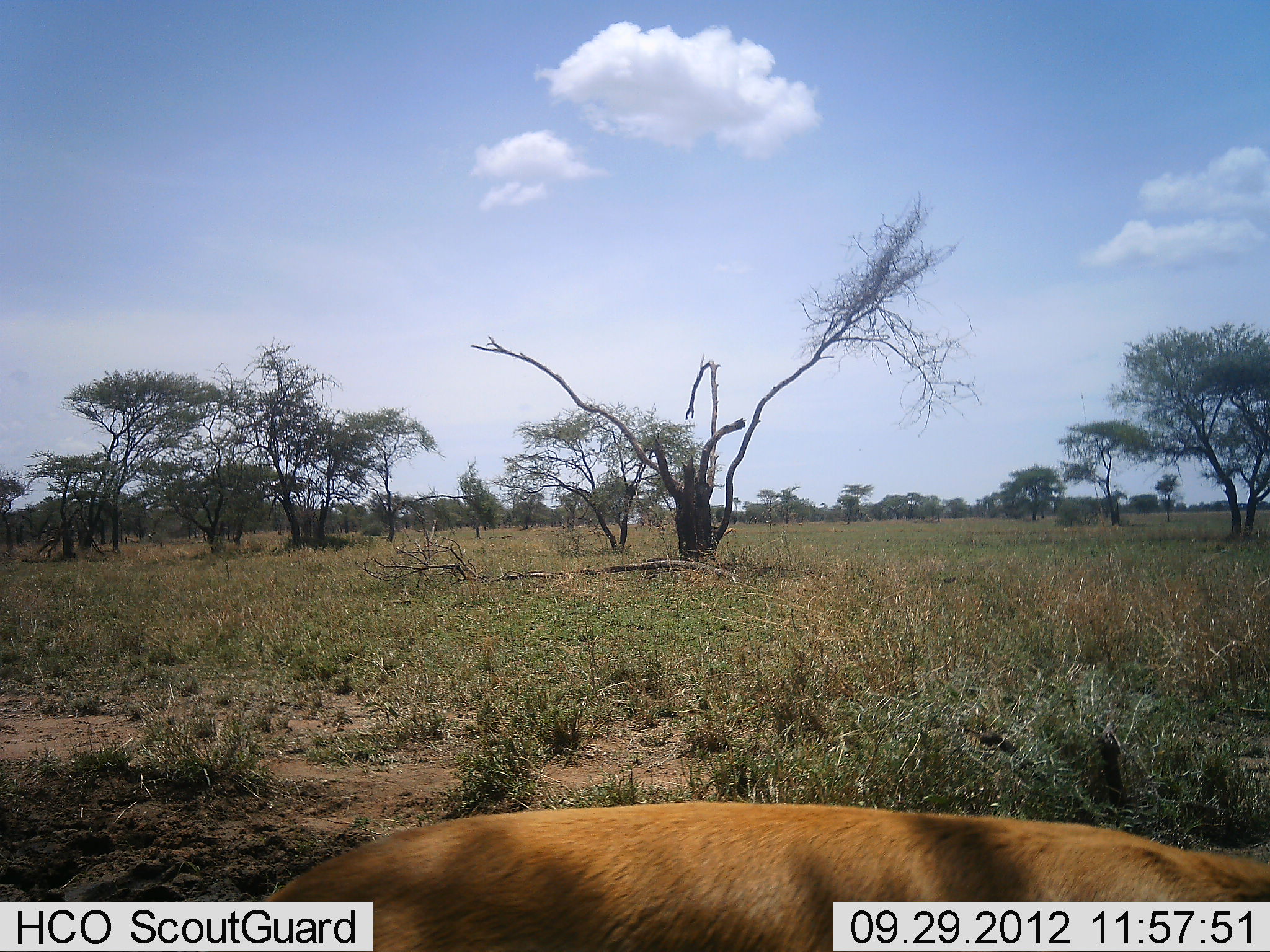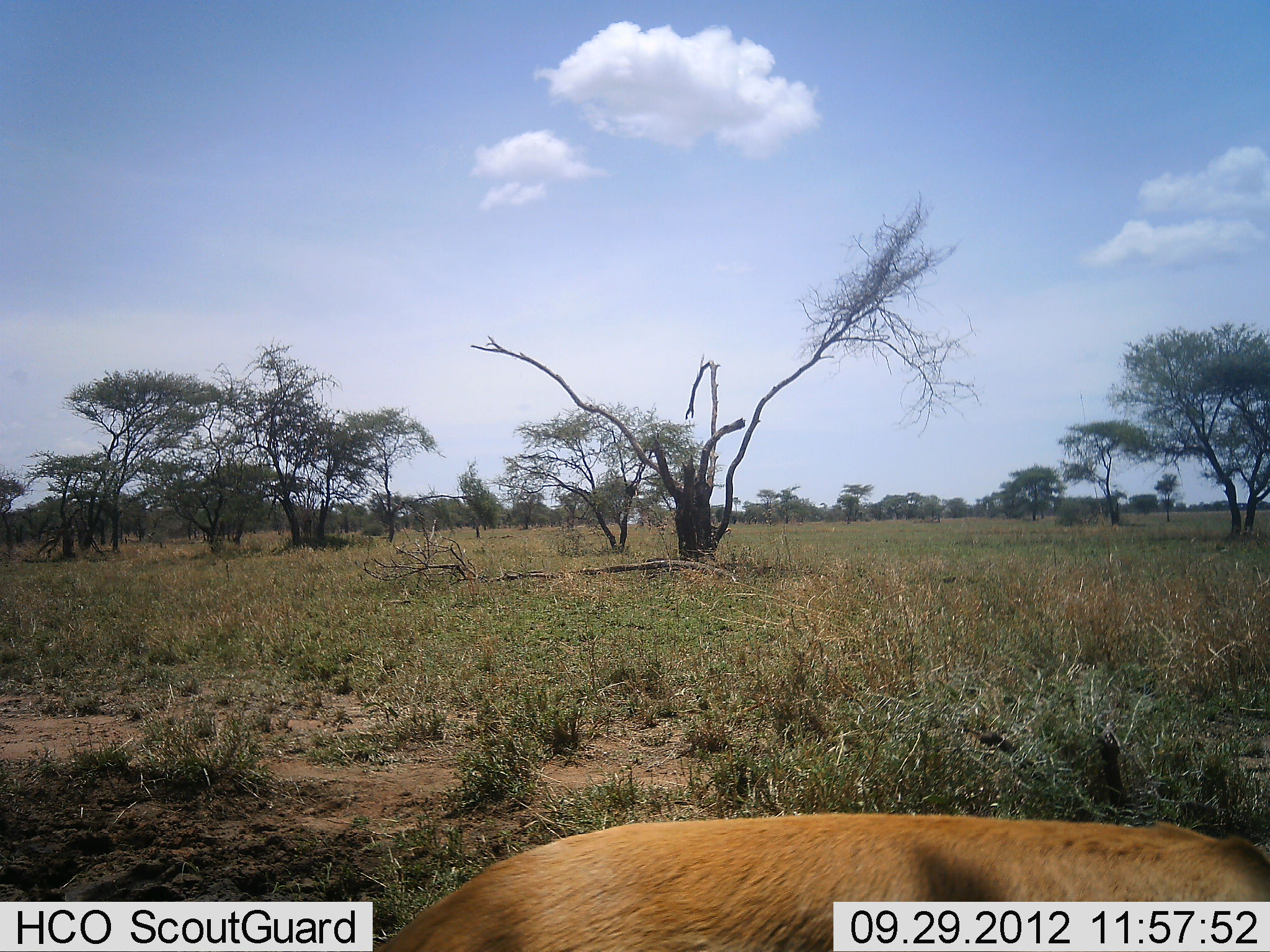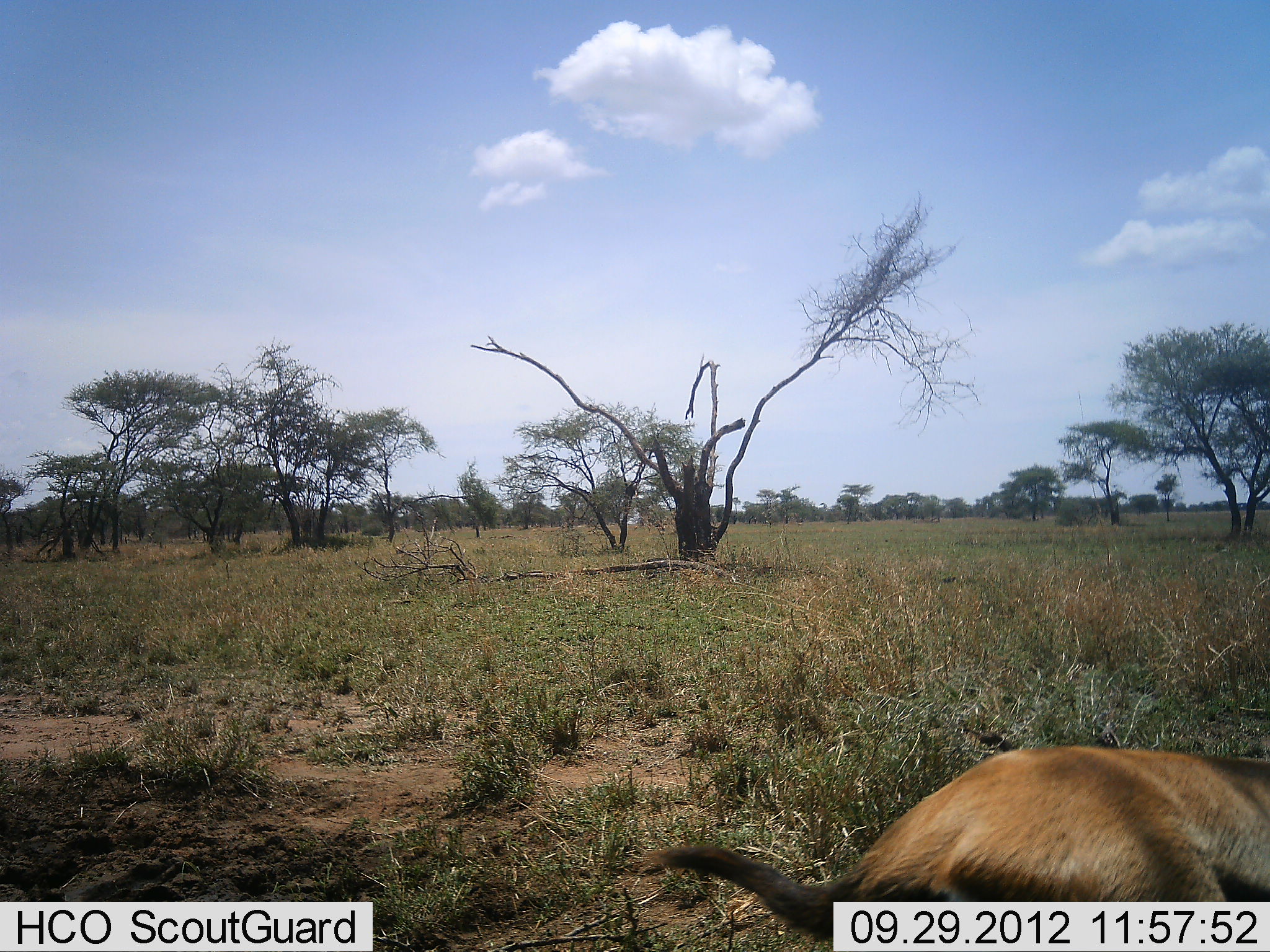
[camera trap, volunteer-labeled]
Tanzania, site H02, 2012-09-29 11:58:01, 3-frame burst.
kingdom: Animalia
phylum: Chordata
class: Mammalia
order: Artiodactyla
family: Bovidae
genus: Eudorcas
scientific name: Eudorcas thomsonii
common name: thomson's gazelle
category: gazellethomsons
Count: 1.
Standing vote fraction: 50%.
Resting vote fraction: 25%.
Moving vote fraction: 25%.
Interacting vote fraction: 0%.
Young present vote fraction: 0%.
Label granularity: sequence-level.